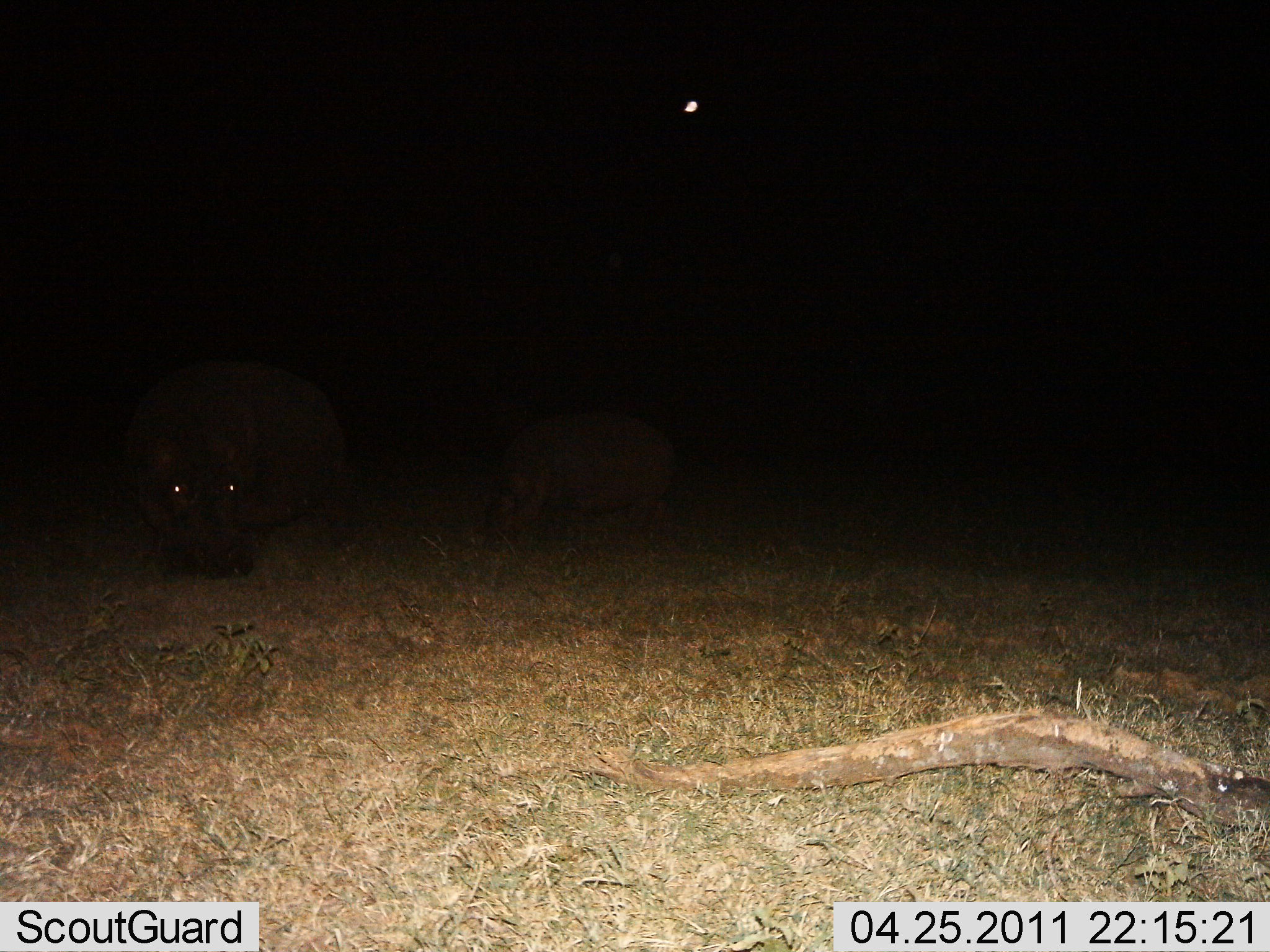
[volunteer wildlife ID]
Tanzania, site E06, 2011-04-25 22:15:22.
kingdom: Animalia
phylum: Chordata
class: Mammalia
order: Artiodactyla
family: Hippopotamidae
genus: Hippopotamus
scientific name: Hippopotamus amphibius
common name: hippopotamus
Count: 2.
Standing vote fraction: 60%.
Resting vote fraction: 0%.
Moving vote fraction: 20%.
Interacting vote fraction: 0%.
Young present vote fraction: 40%.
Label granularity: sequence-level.